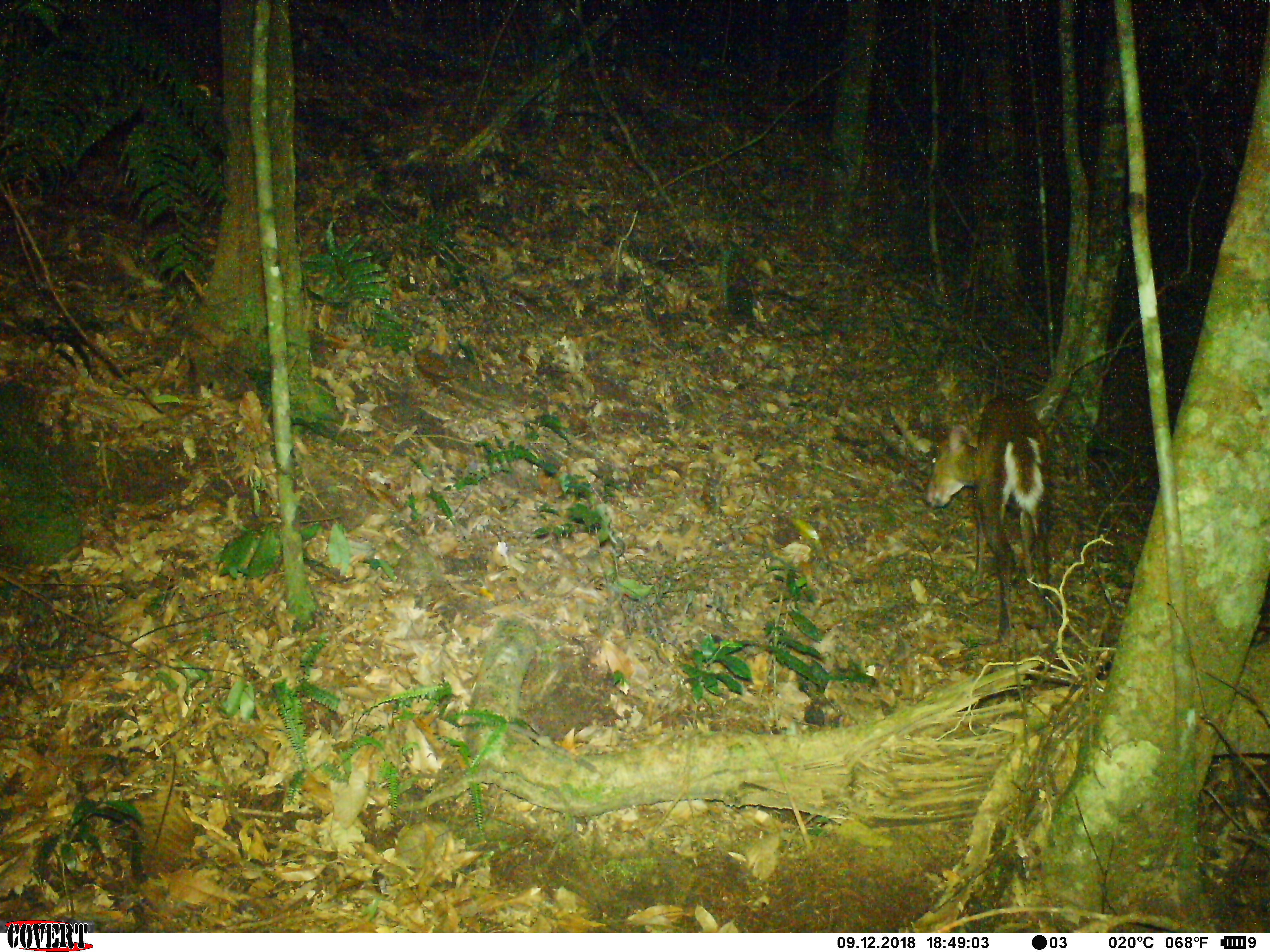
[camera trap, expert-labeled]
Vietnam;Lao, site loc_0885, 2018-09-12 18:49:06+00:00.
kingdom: Animalia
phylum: Chordata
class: Mammalia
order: Artiodactyla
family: Cervidae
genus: Muntiacus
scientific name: Muntiacus rooseveltorum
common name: roosevelt's muntjac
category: roosevelts muntjac group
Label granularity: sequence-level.